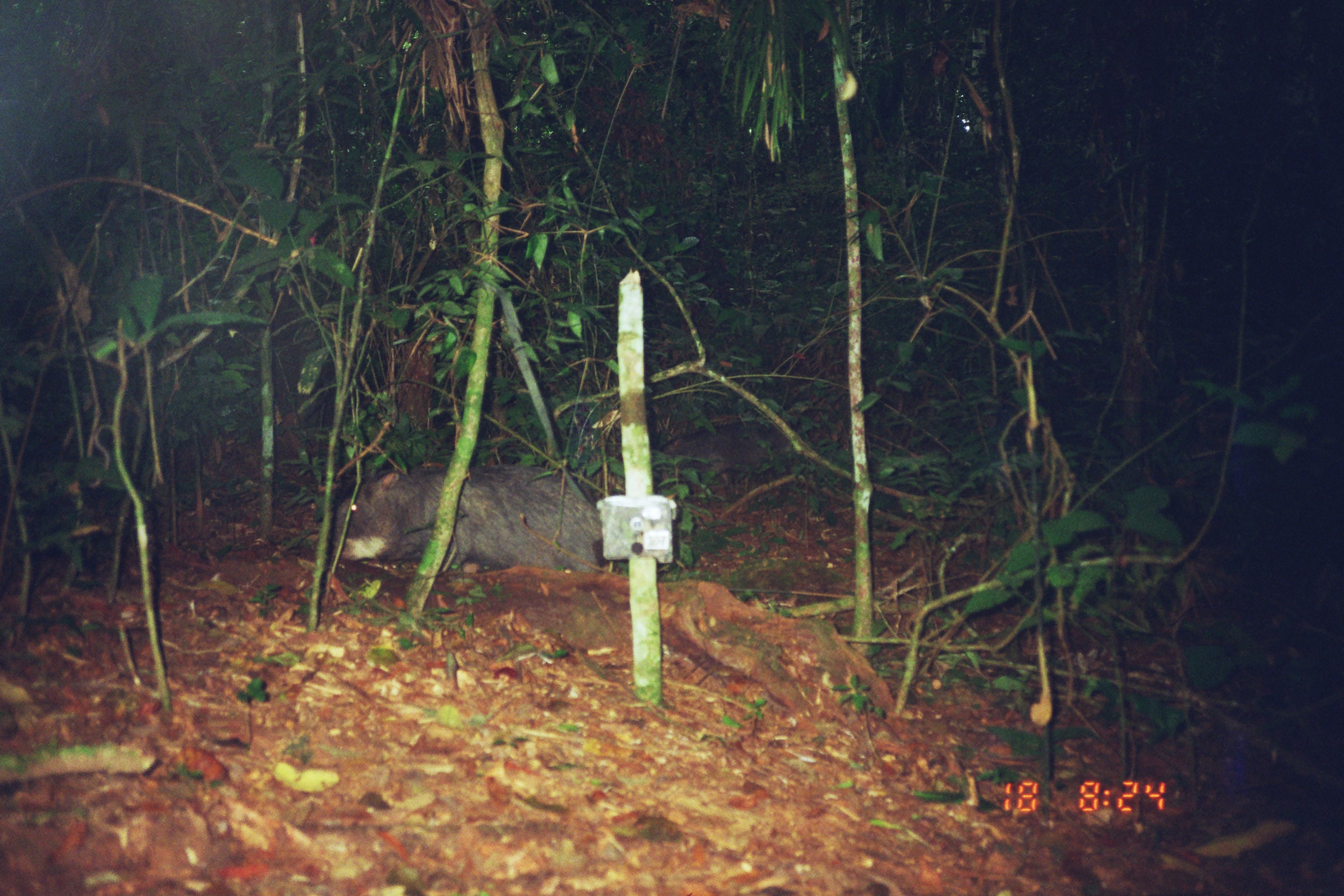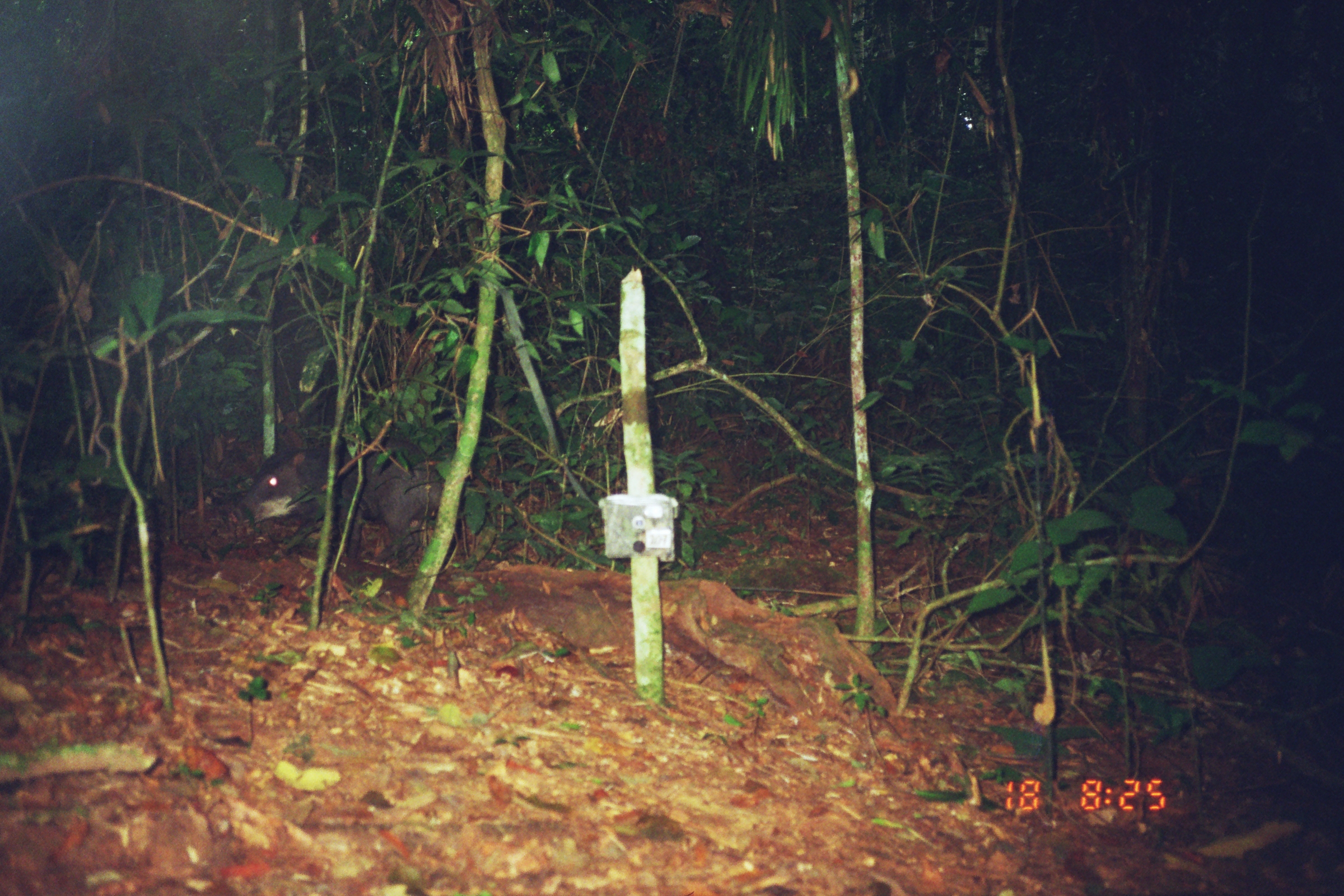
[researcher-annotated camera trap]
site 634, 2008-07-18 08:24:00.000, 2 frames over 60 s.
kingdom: Animalia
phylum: Chordata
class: Mammalia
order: Artiodactyla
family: Tayassuidae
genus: Tayassu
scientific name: Tayassu pecari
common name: white-lipped peccary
Tayassu pecari (white-lipped peccary).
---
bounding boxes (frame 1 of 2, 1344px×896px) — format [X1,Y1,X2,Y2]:
tayassu pecari: [333,464,608,574]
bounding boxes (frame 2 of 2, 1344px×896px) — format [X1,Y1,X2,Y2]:
tayassu pecari: [239,437,462,557]